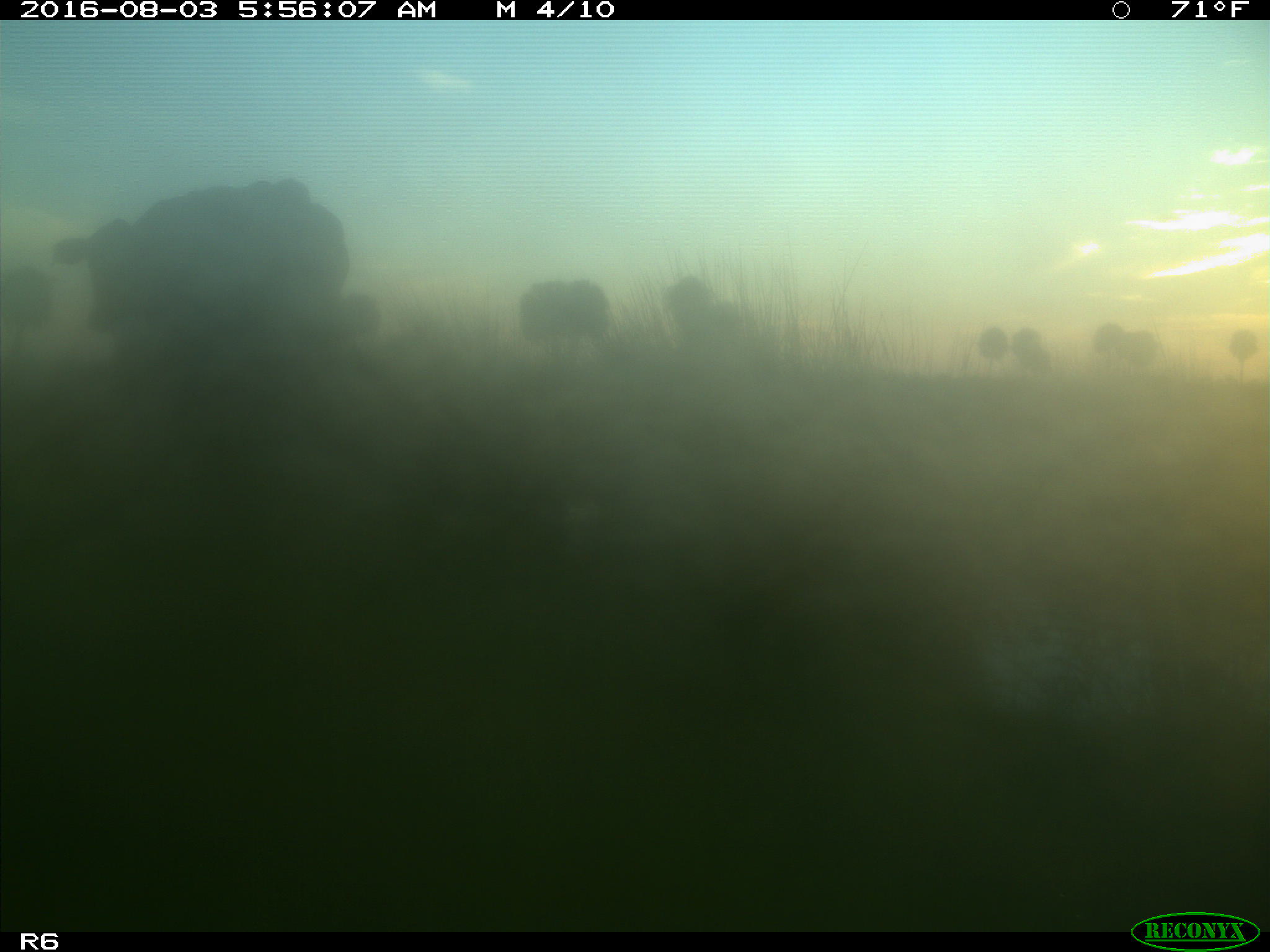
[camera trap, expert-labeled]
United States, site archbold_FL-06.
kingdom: Animalia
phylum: Chordata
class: Mammalia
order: Artiodactyla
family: Bovidae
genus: Bos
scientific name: Bos taurus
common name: domestic cow